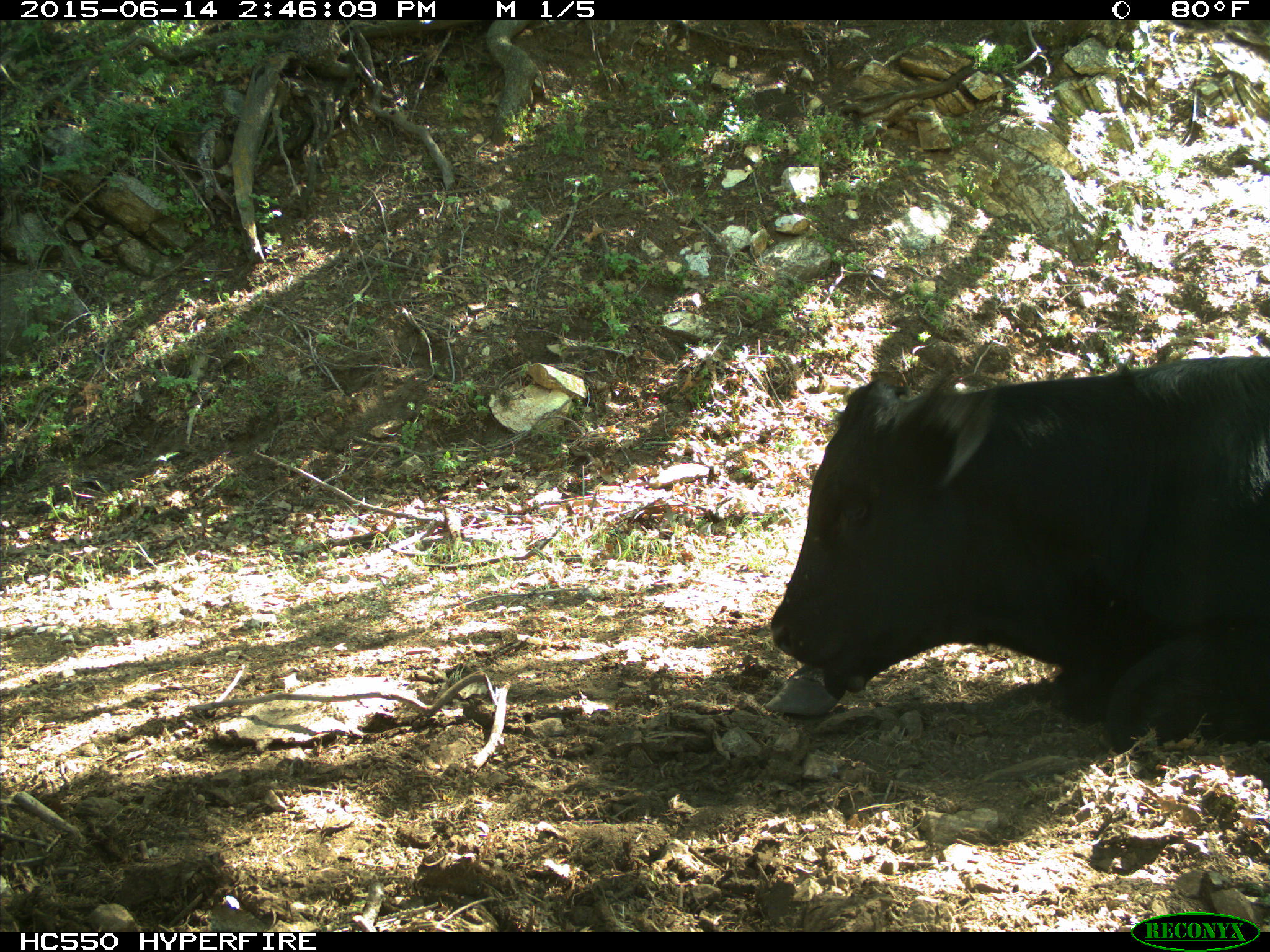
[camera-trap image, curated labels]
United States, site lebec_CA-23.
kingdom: Animalia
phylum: Chordata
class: Mammalia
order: Artiodactyla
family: Bovidae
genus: Bos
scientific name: Bos taurus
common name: domestic cow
Bos taurus (domestic cow).